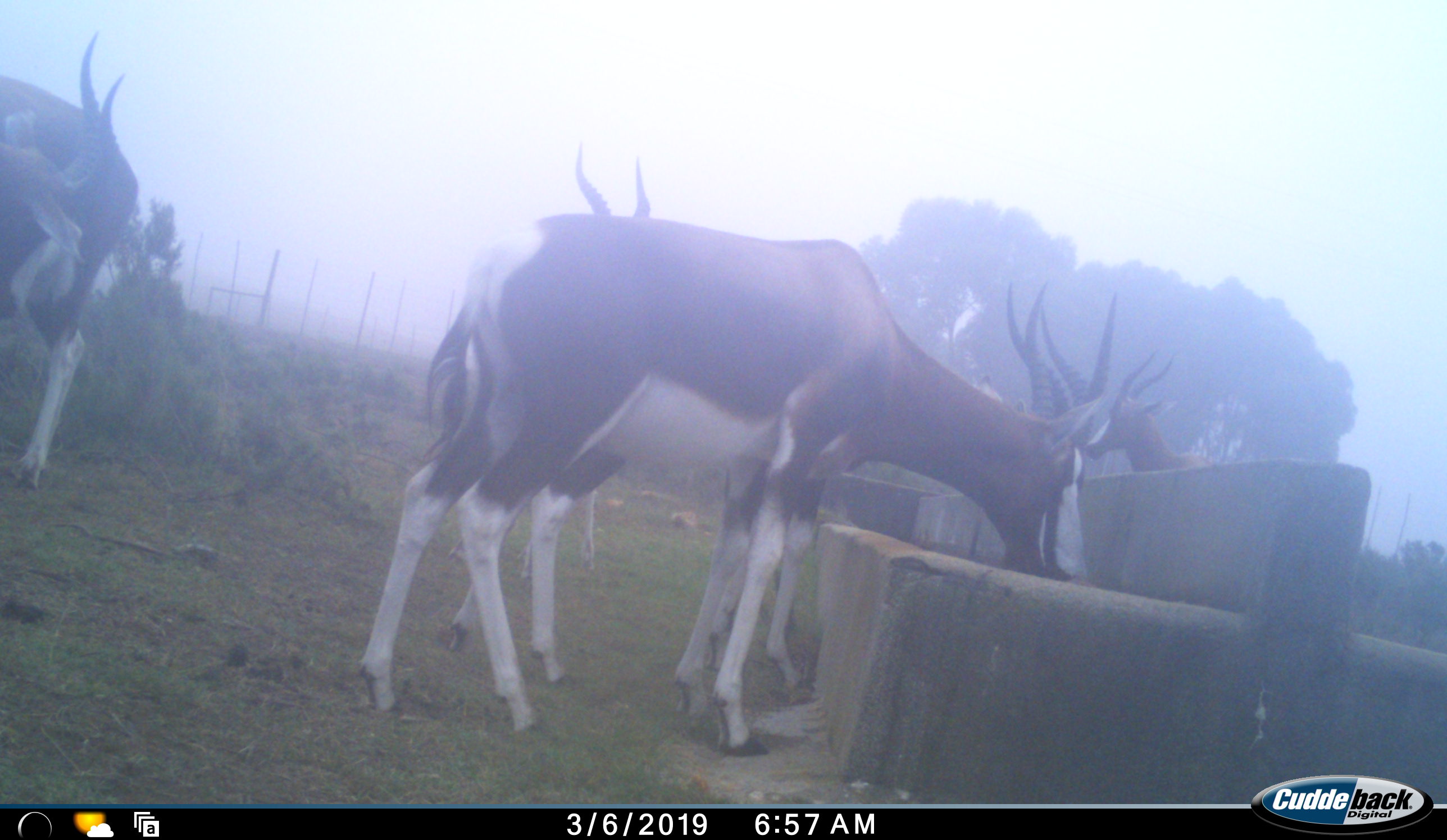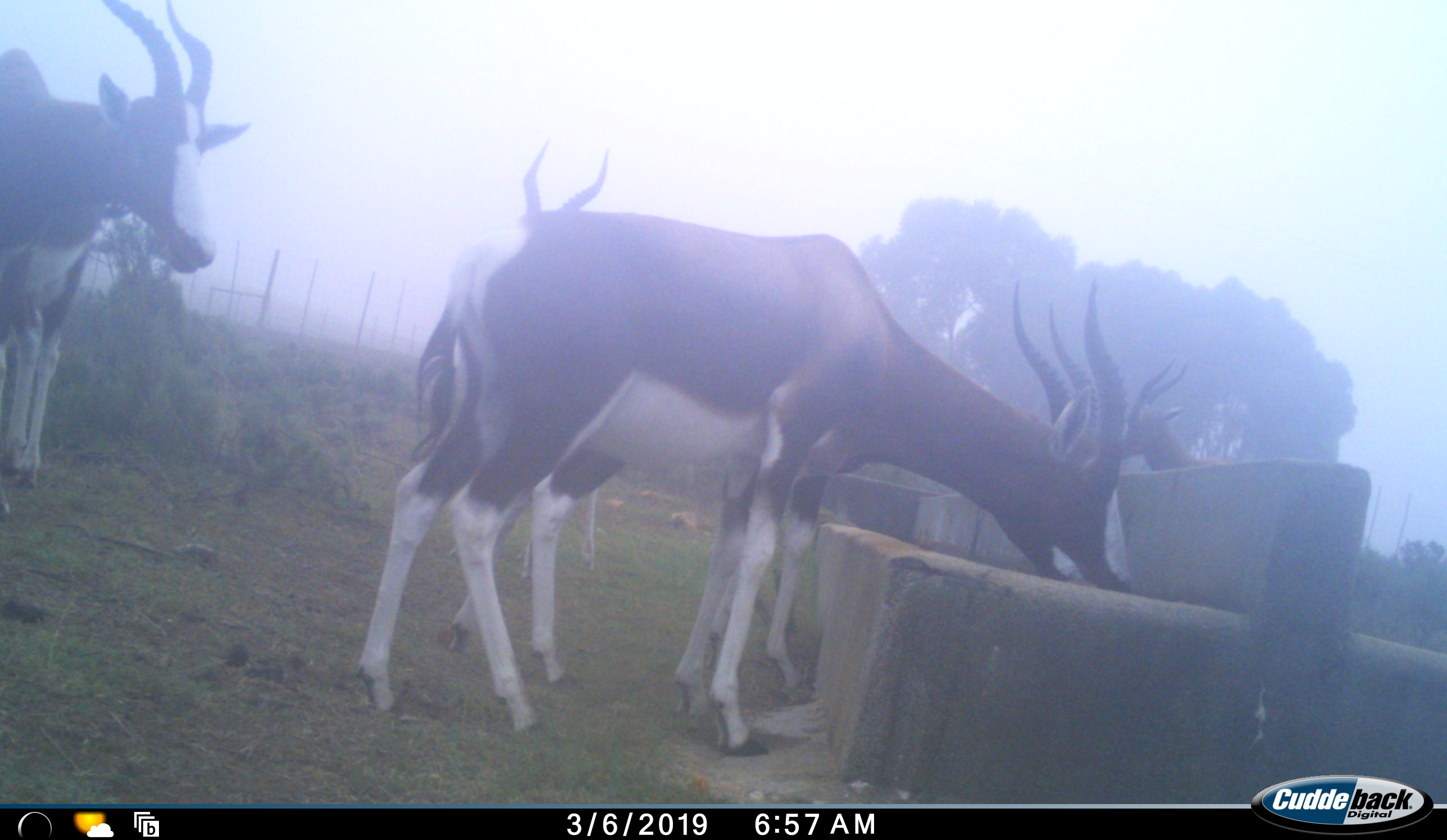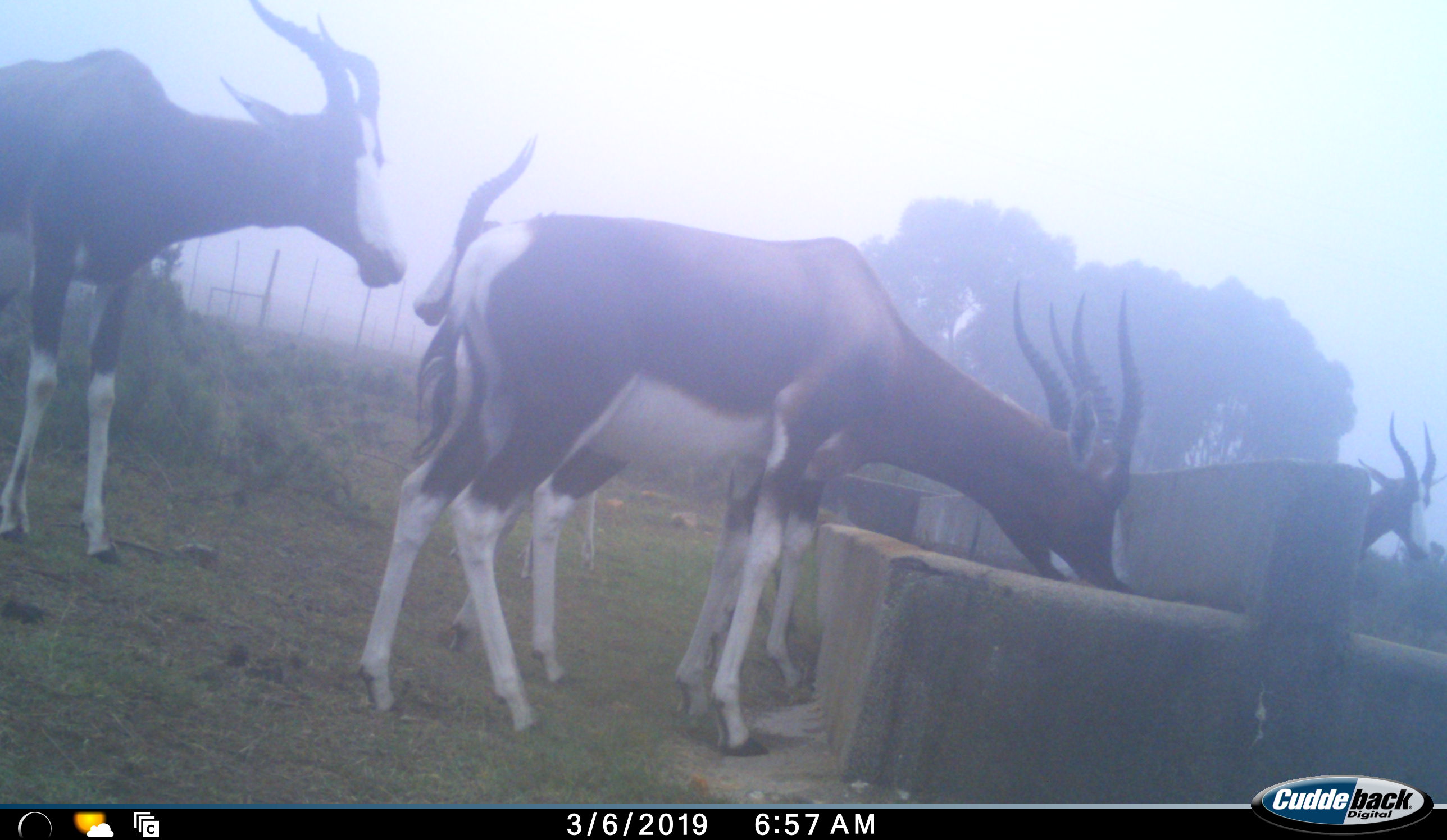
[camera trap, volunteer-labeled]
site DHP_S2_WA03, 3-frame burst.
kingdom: Animalia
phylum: Chordata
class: Mammalia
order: Artiodactyla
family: Bovidae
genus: Damaliscus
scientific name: Damaliscus pygargus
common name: bontebok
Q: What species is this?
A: Bontebok (Damaliscus pygargus).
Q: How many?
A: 5.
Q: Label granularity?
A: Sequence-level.